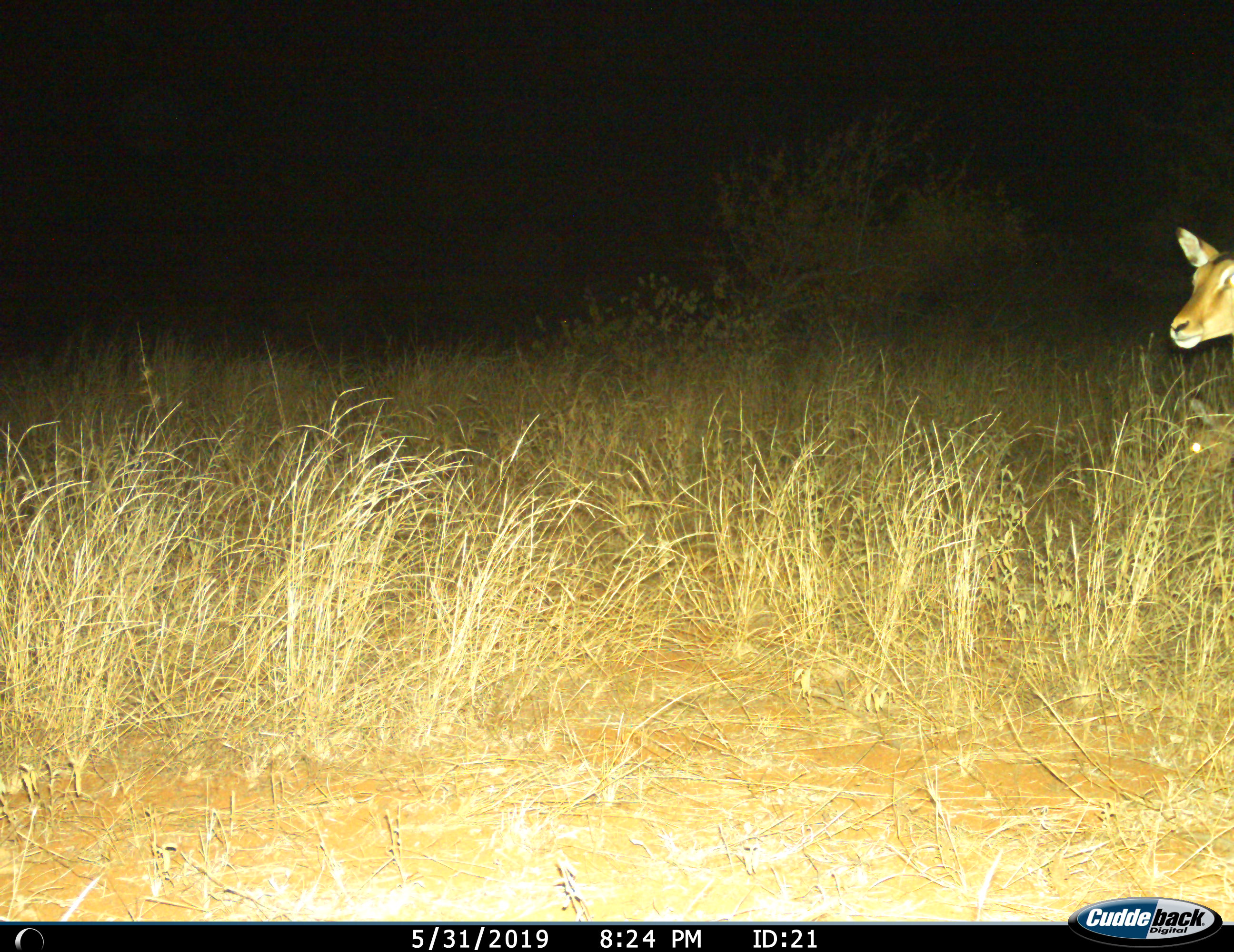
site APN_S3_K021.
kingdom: Animalia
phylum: Chordata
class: Mammalia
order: Artiodactyla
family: Bovidae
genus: Aepyceros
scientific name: Aepyceros melampus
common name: impala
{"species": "impala (Aepyceros melampus)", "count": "1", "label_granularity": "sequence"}